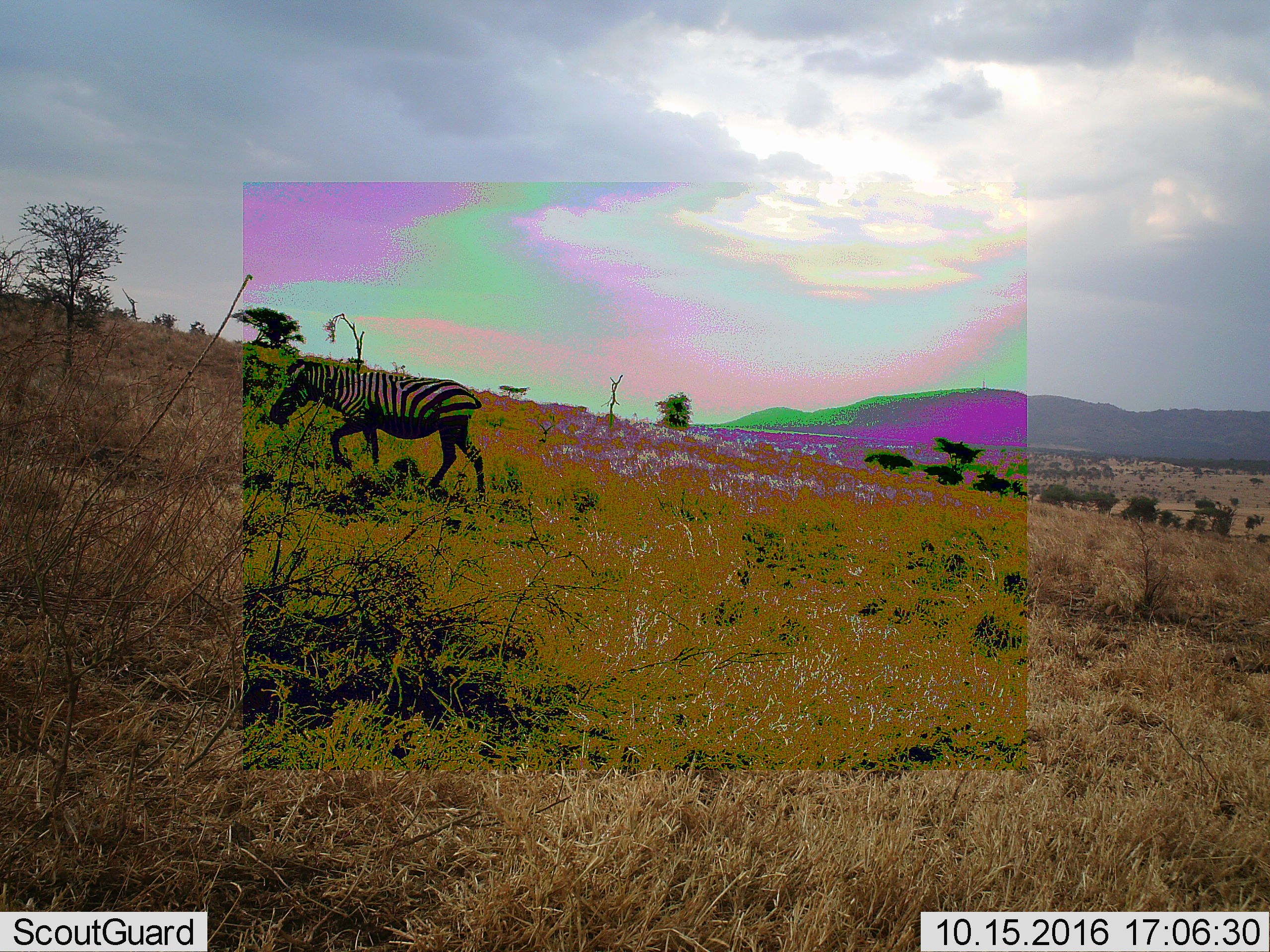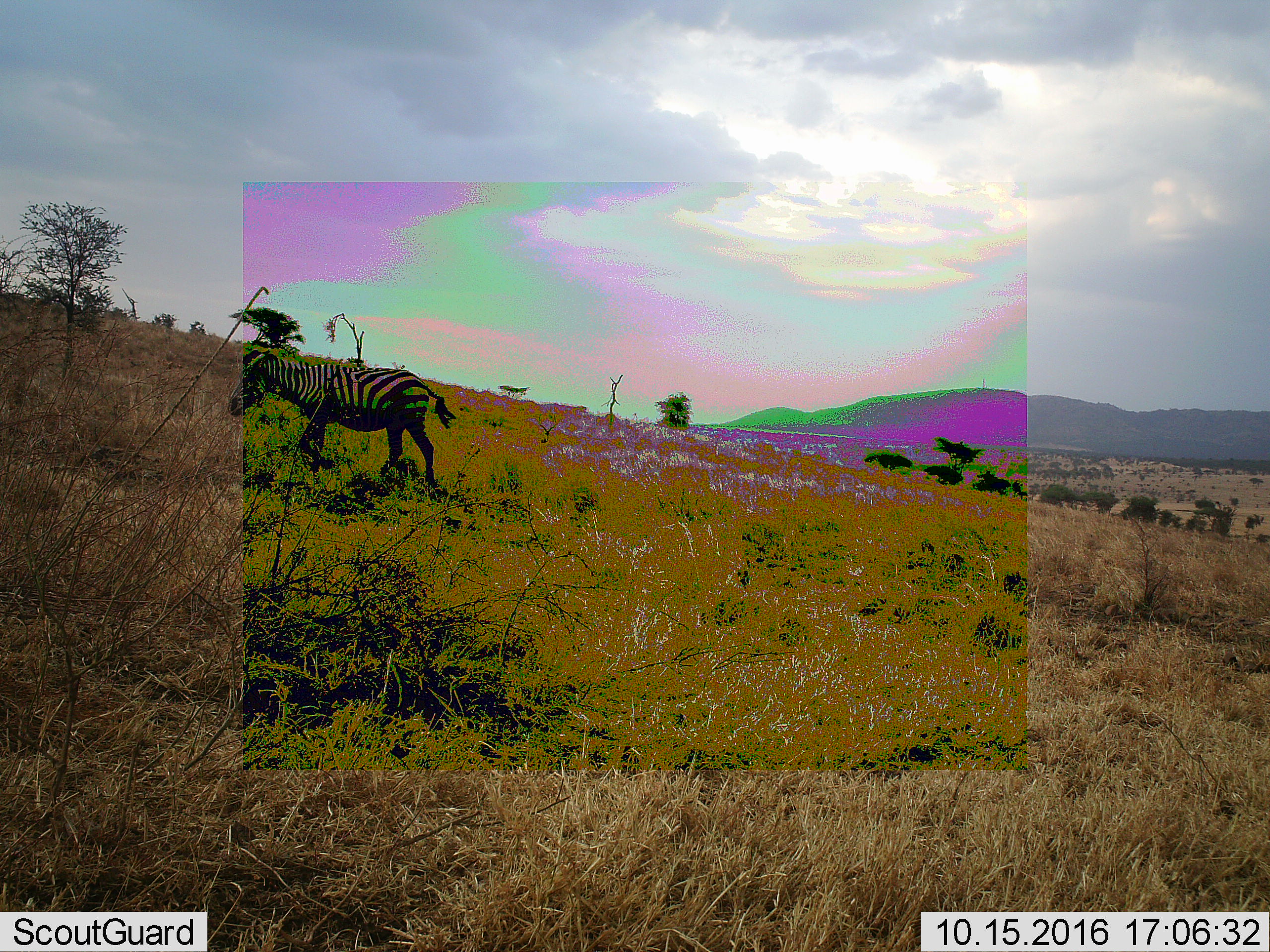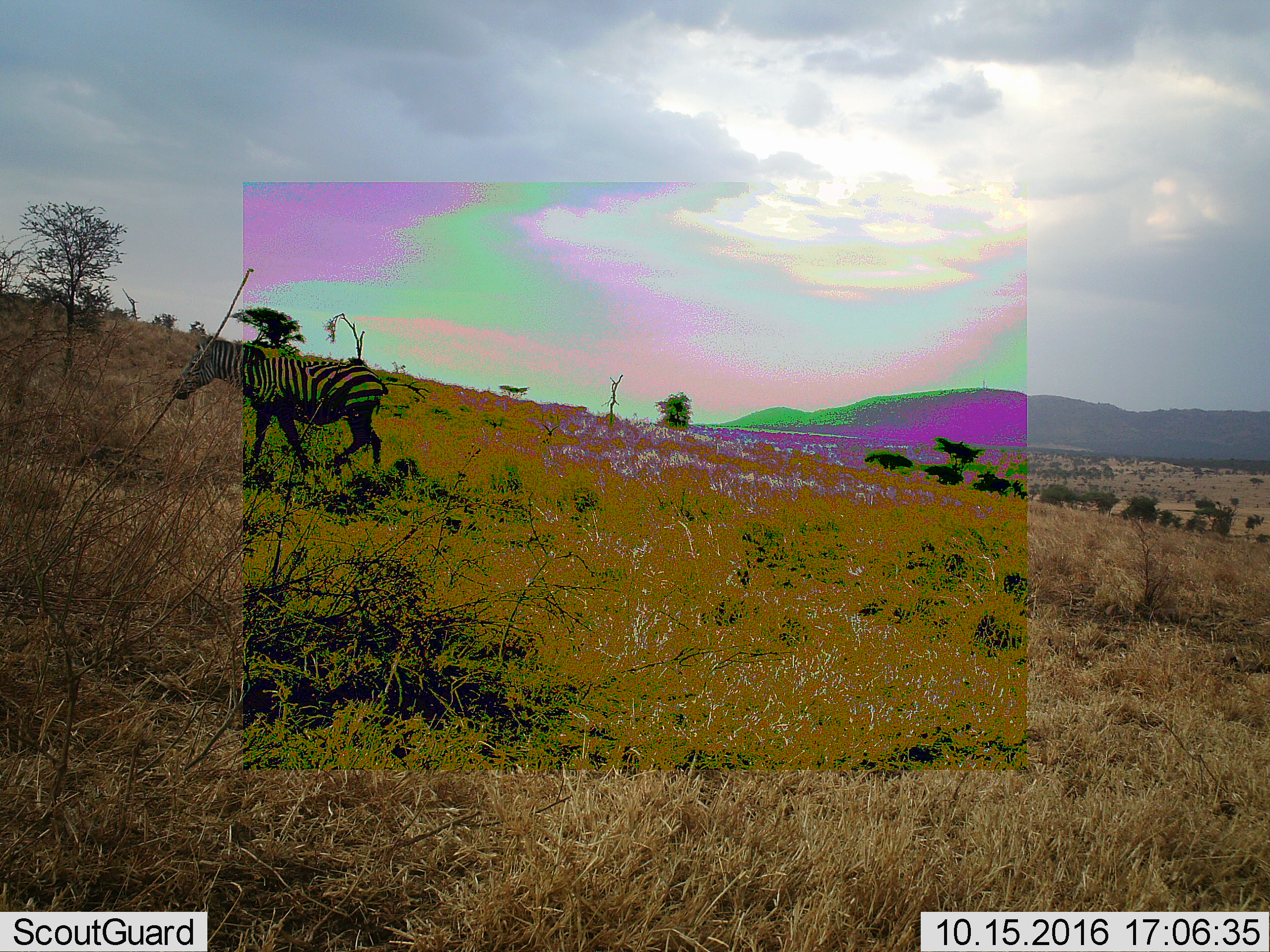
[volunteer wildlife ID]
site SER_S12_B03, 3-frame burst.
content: unidentified animal